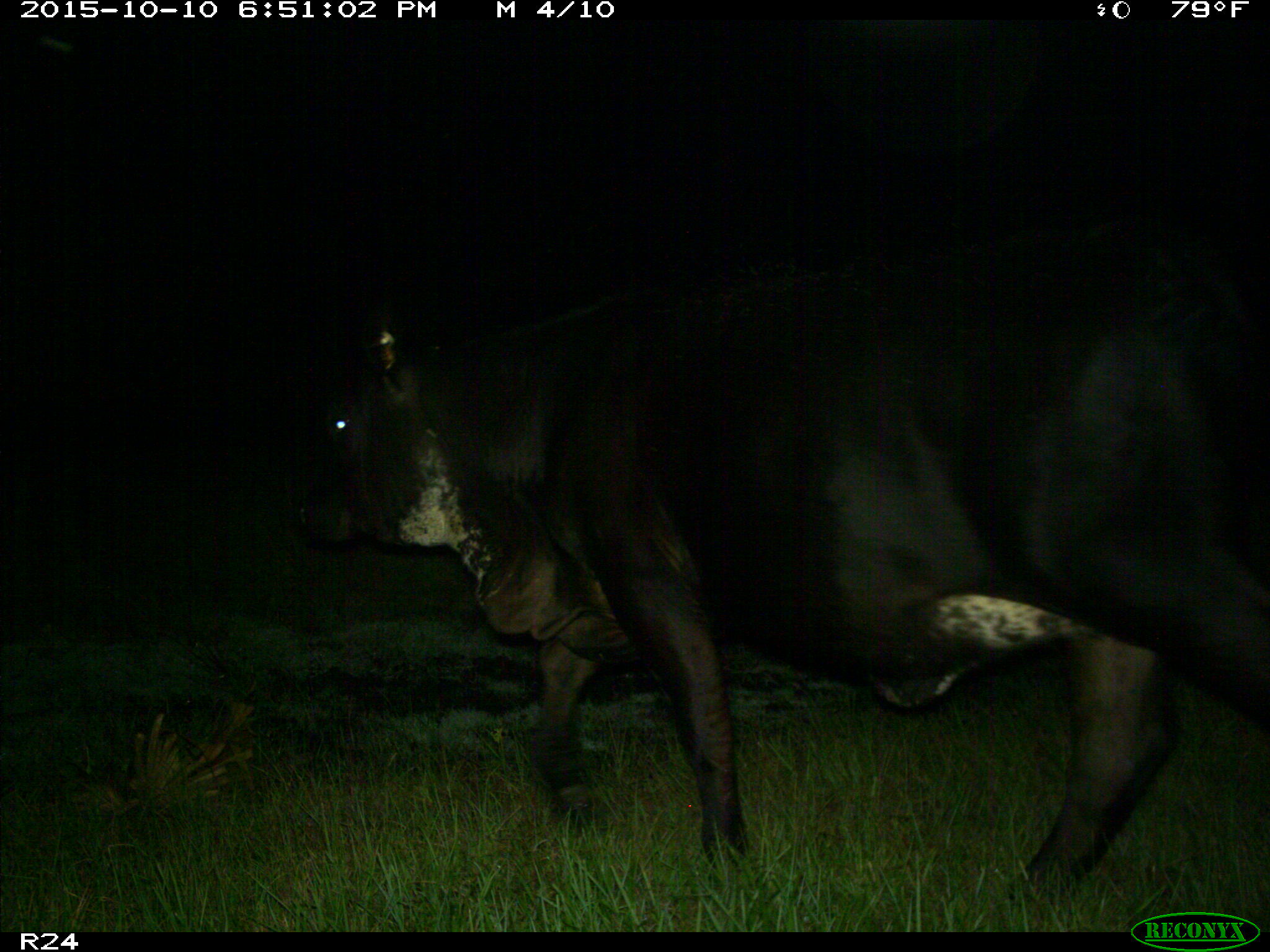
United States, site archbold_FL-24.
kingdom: Animalia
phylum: Chordata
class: Mammalia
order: Artiodactyla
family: Bovidae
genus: Bos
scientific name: Bos taurus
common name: domestic cow